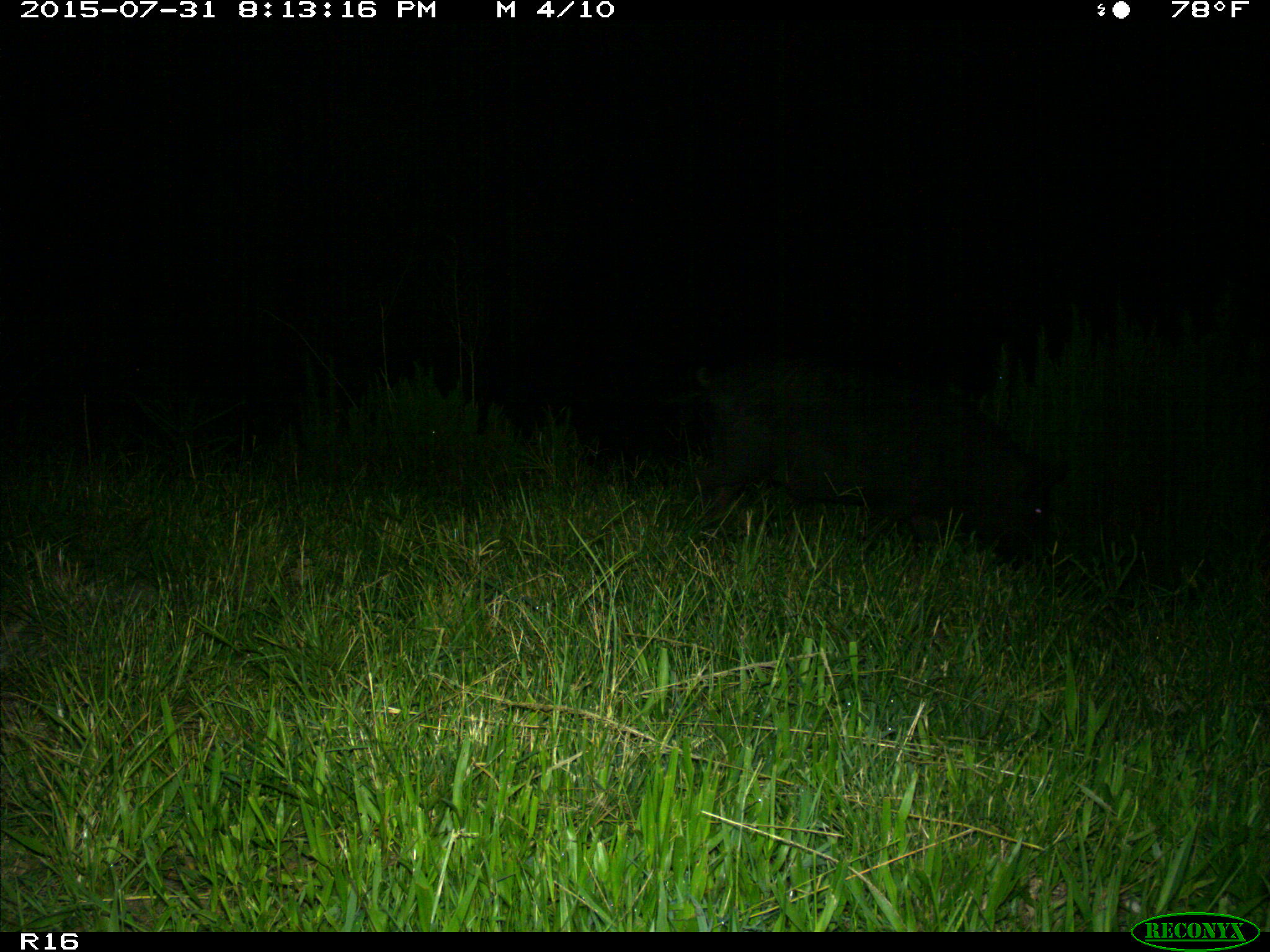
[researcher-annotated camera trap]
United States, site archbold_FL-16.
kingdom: Animalia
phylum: Chordata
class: Mammalia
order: Artiodactyla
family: Suidae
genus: Sus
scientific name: Sus scrofa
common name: wild boar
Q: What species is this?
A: Sus scrofa (wild boar).